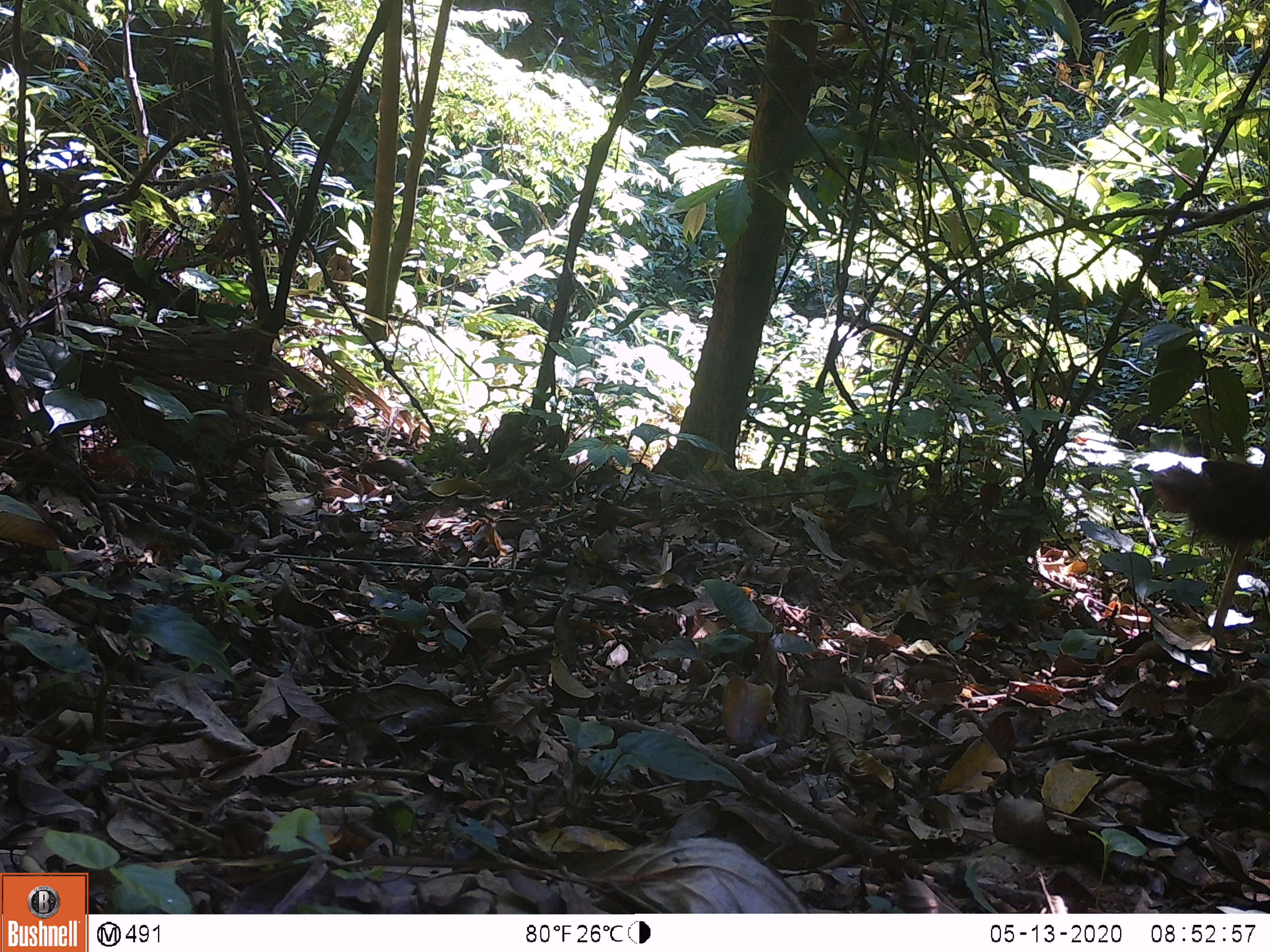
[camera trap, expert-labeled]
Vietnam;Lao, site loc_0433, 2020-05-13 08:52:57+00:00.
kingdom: Animalia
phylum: Chordata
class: Aves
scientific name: Aves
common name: bird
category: unidentified bird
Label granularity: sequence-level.